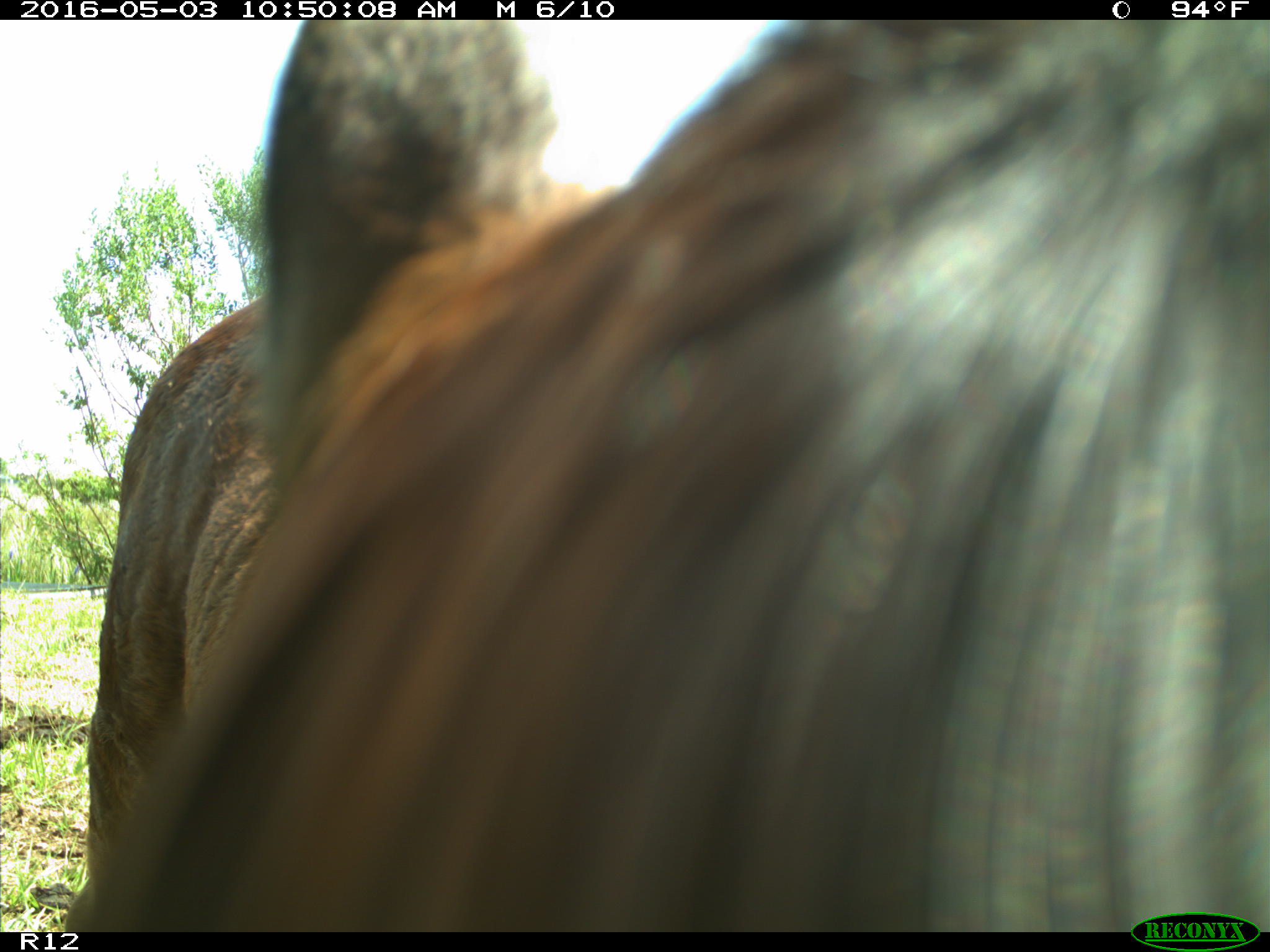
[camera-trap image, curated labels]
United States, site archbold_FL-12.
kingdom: Animalia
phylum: Chordata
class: Mammalia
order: Artiodactyla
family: Bovidae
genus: Bos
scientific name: Bos taurus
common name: domestic cow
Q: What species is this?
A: Bos taurus (domestic cow).